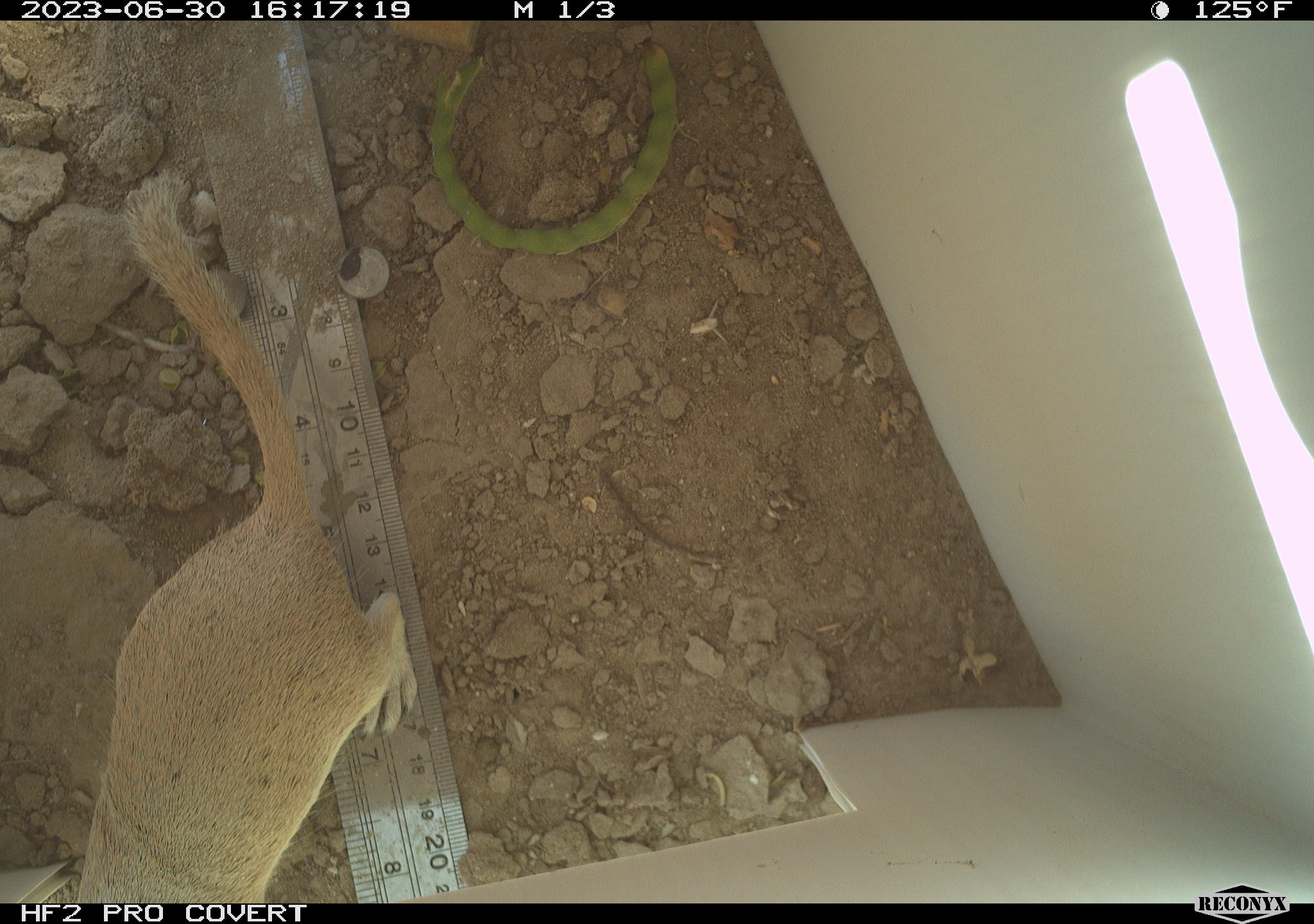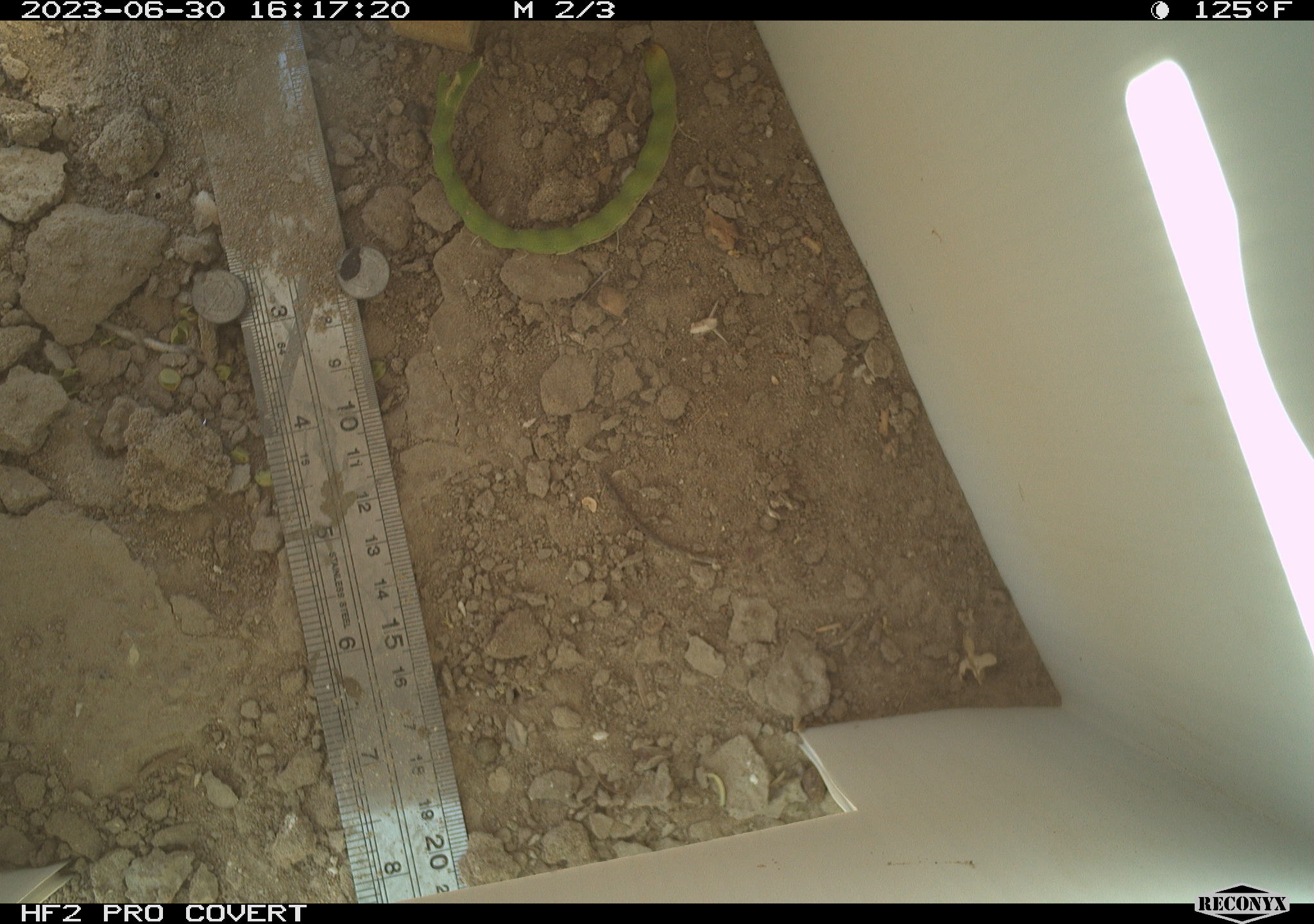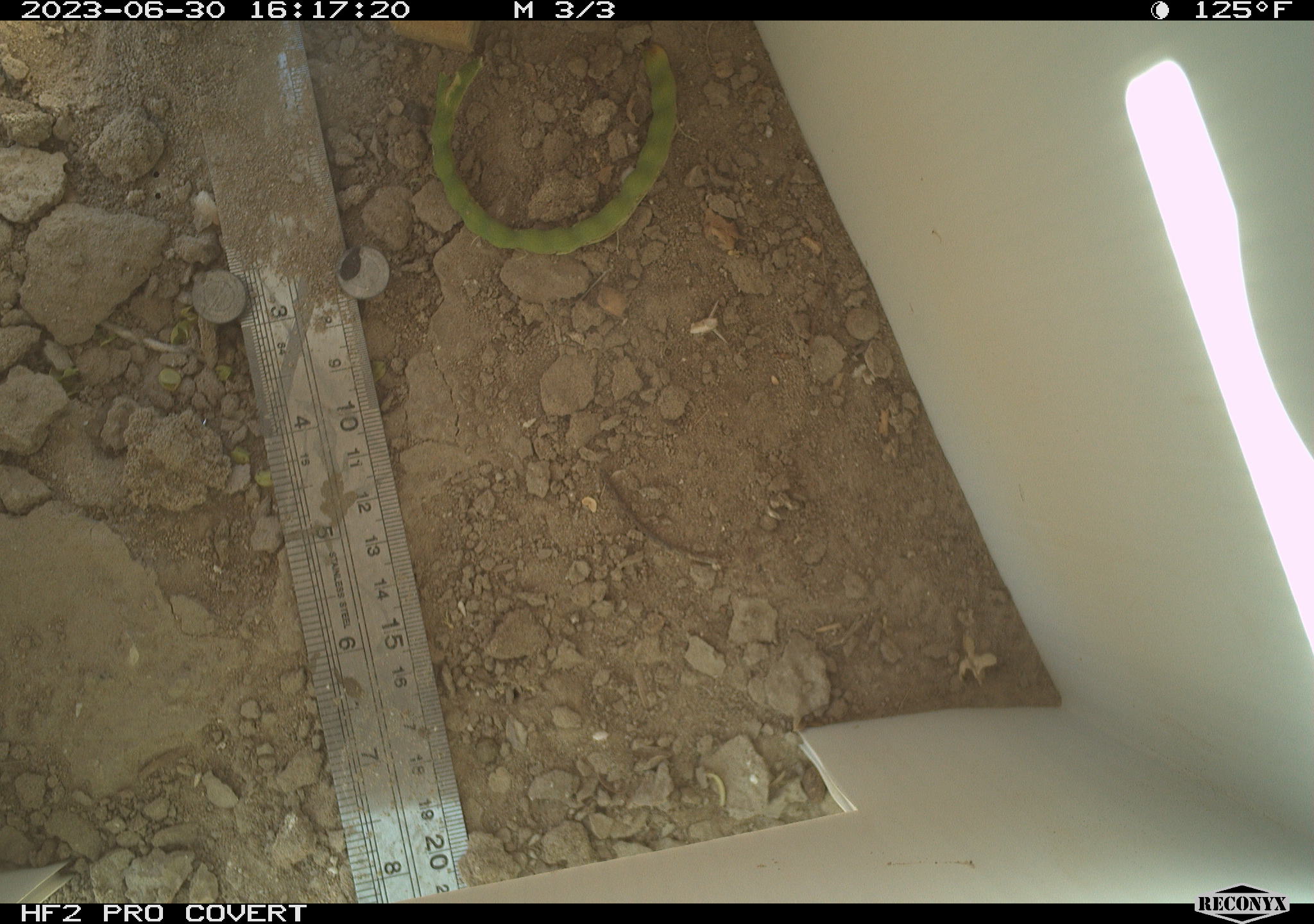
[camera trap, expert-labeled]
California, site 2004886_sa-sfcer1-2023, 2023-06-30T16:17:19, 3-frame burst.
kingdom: Animalia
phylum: Chordata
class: Mammalia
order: Rodentia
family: Sciuridae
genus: Xerospermophilus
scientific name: Xerospermophilus tereticaudus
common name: round-tailed ground squirrel